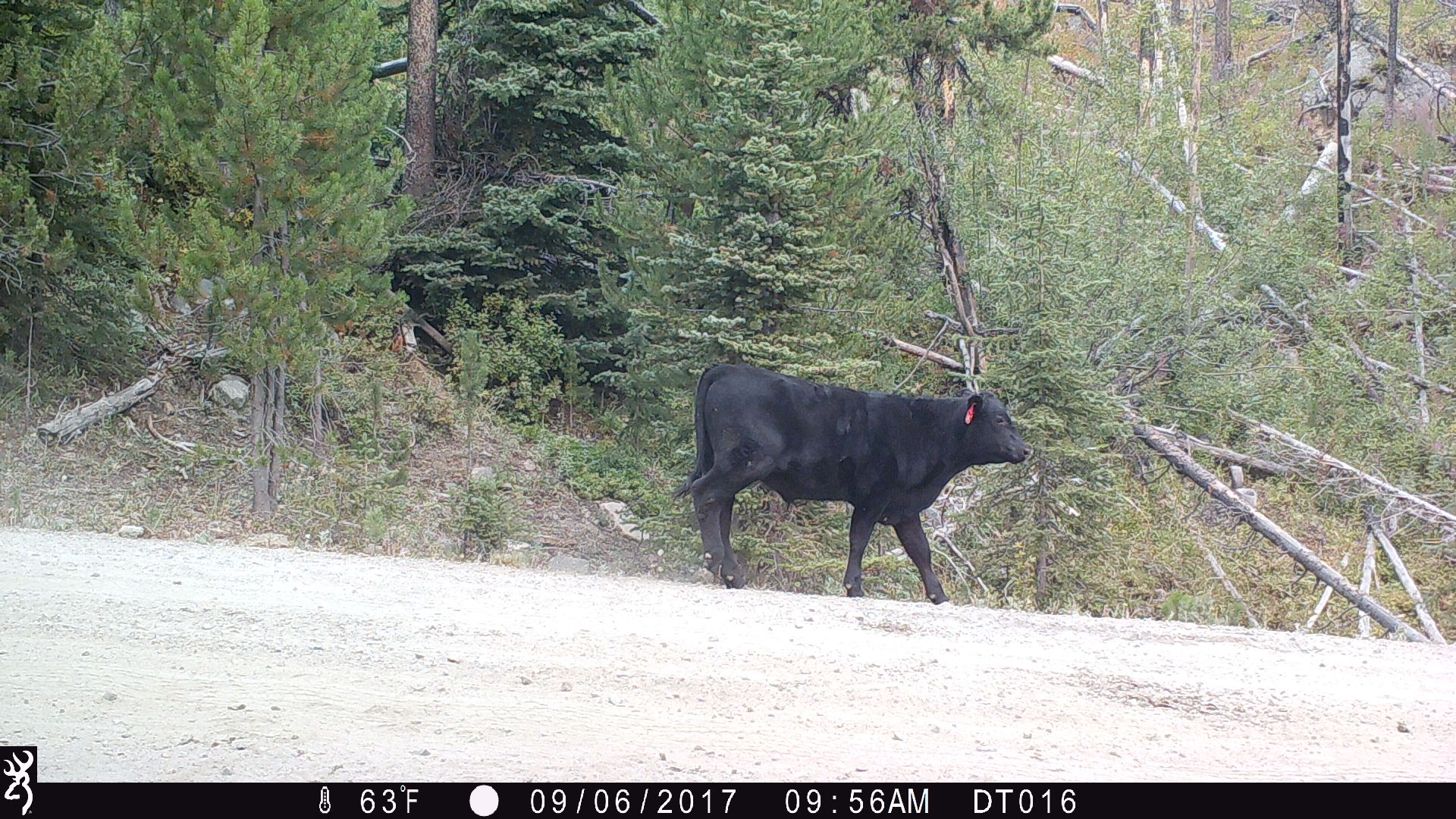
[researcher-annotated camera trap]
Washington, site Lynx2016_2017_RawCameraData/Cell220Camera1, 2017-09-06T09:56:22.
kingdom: Animalia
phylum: Chordata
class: Mammalia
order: Artiodactyla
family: Bovidae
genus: Bos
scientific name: Bos taurus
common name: domestic cattle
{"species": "domestic cattle (Bos taurus)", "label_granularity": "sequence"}